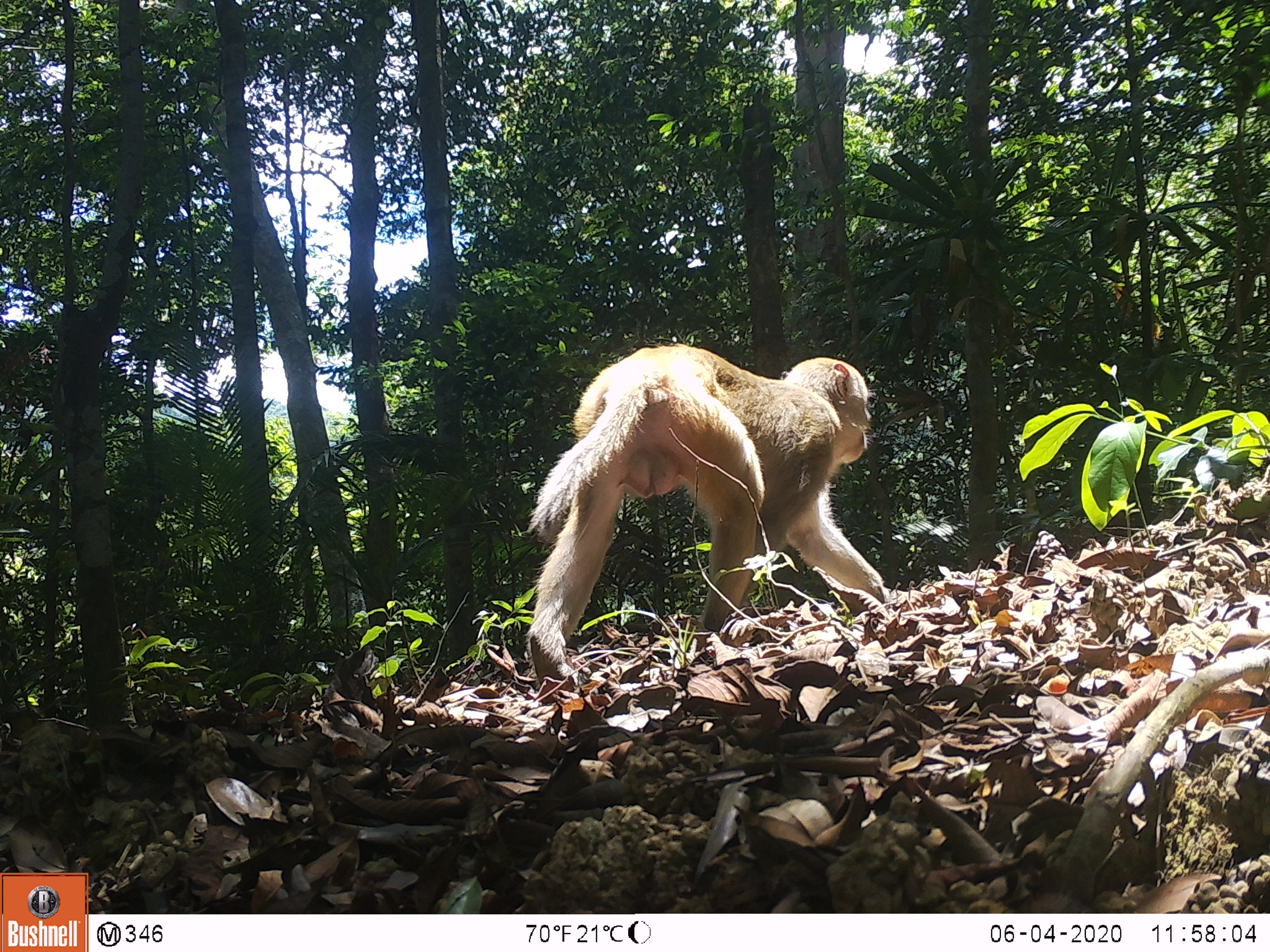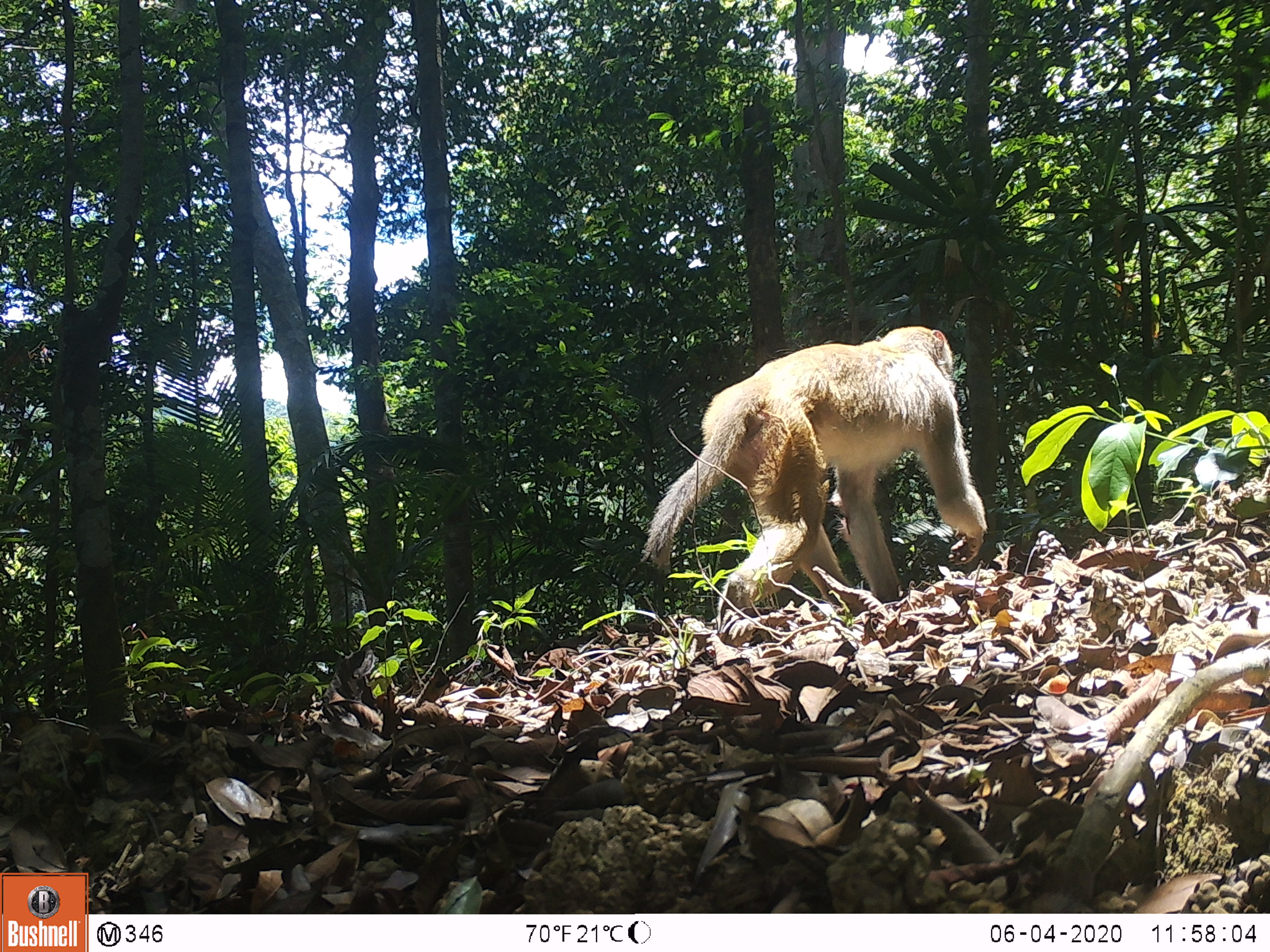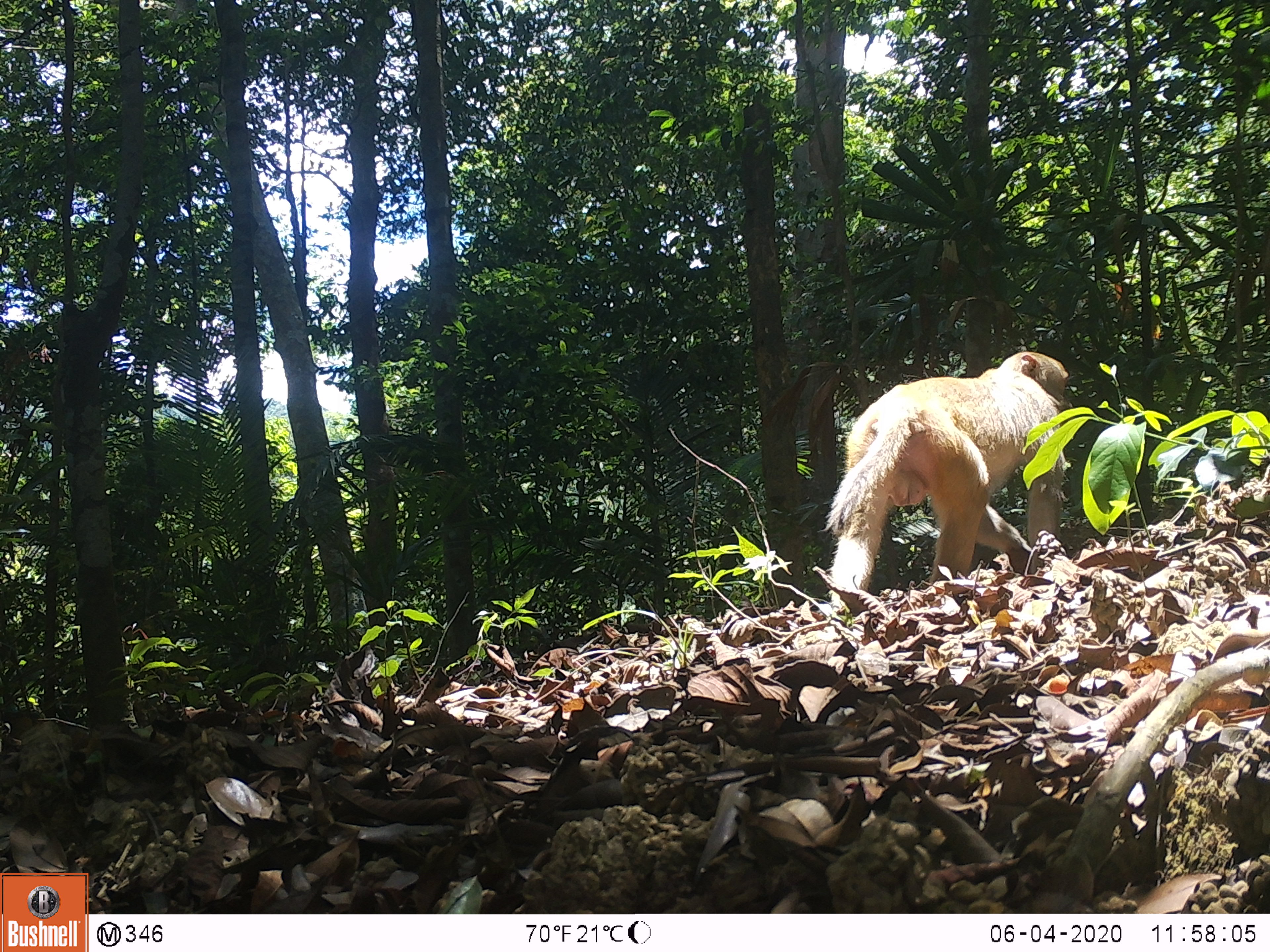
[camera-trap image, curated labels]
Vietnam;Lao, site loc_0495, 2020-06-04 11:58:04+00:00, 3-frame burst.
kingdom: Animalia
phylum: Chordata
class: Mammalia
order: Primates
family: Cercopithecidae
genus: Macaca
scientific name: Macaca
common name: macaques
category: assam or rhesus macaque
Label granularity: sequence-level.